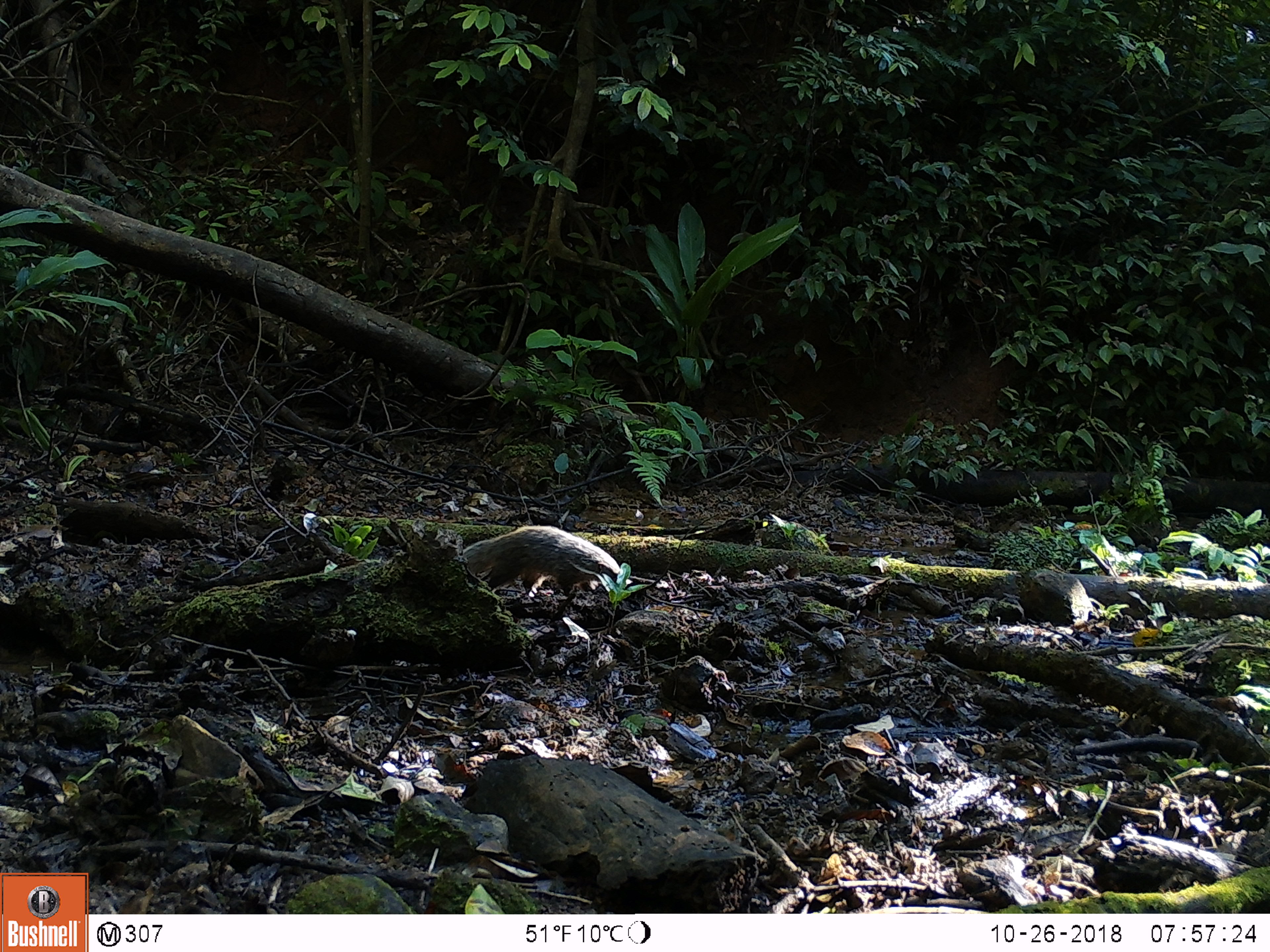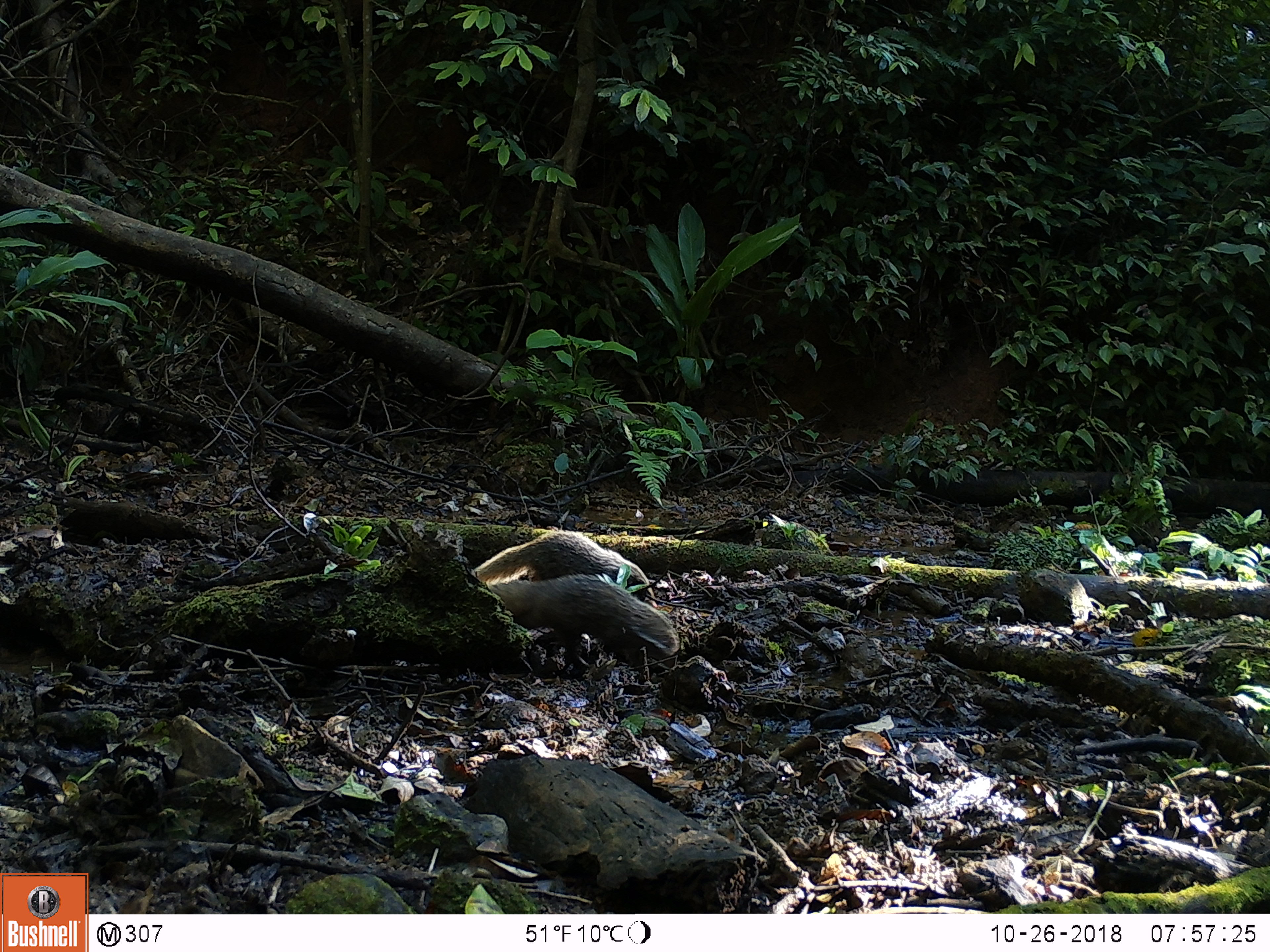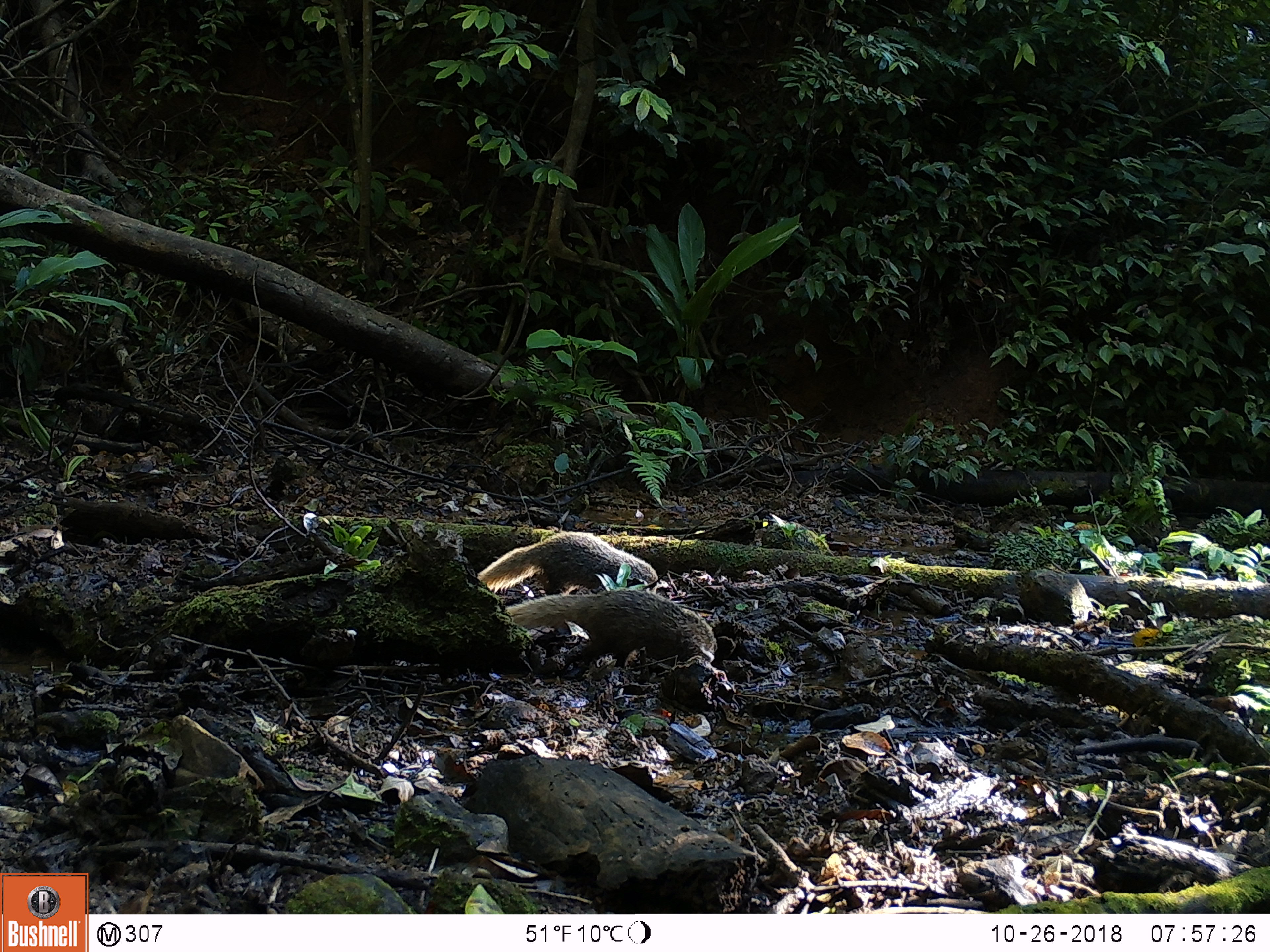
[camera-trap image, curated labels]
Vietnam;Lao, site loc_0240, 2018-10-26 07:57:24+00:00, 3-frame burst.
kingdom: Animalia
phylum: Chordata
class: Mammalia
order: Carnivora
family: Herpestidae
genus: Urva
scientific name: Urva urva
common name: crab-eating mongoose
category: crab eating mongoose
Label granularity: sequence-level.